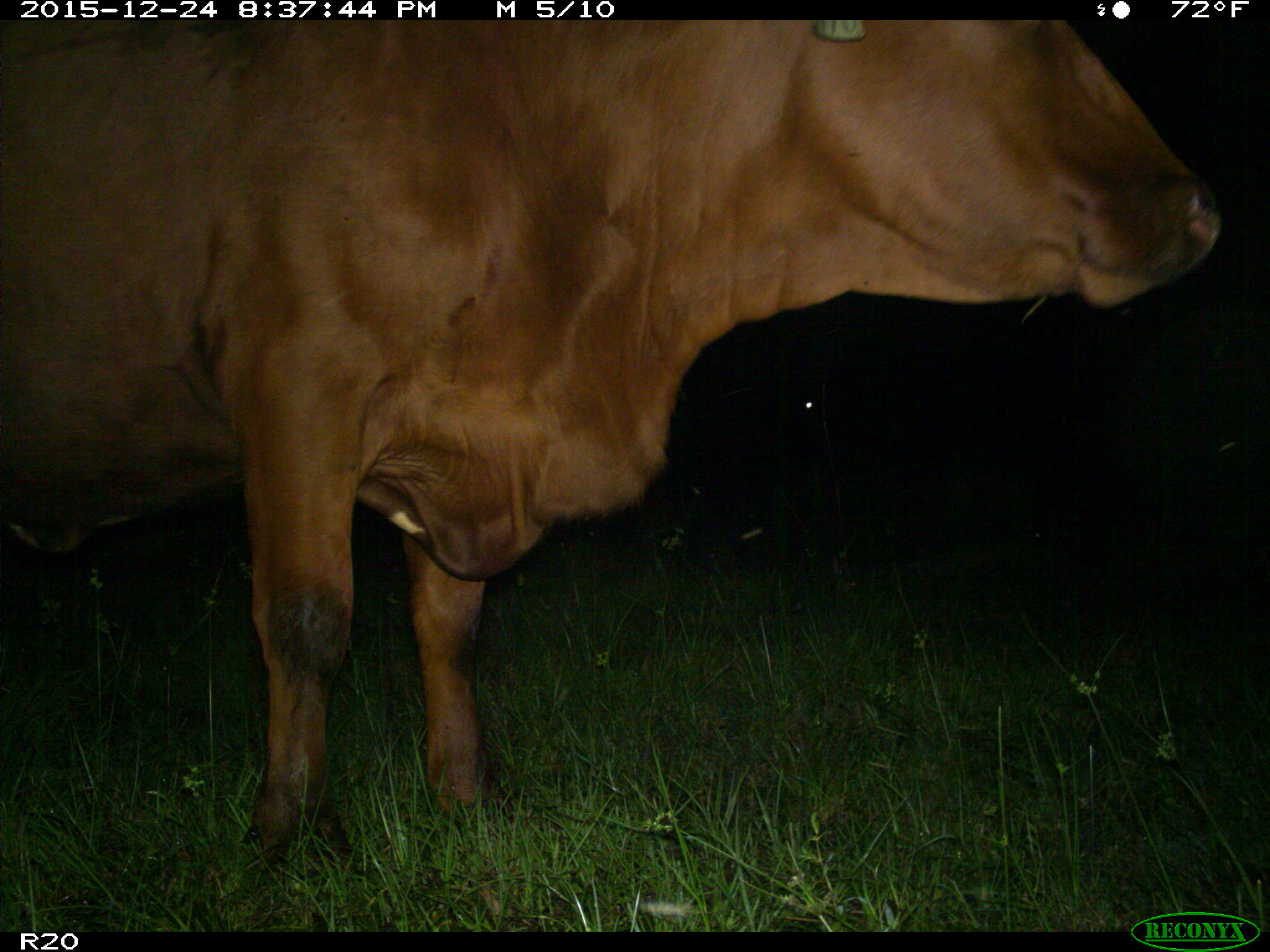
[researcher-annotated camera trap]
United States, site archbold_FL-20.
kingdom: Animalia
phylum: Chordata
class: Mammalia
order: Artiodactyla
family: Bovidae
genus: Bos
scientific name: Bos taurus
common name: domestic cow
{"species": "Bos taurus (domestic cow)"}